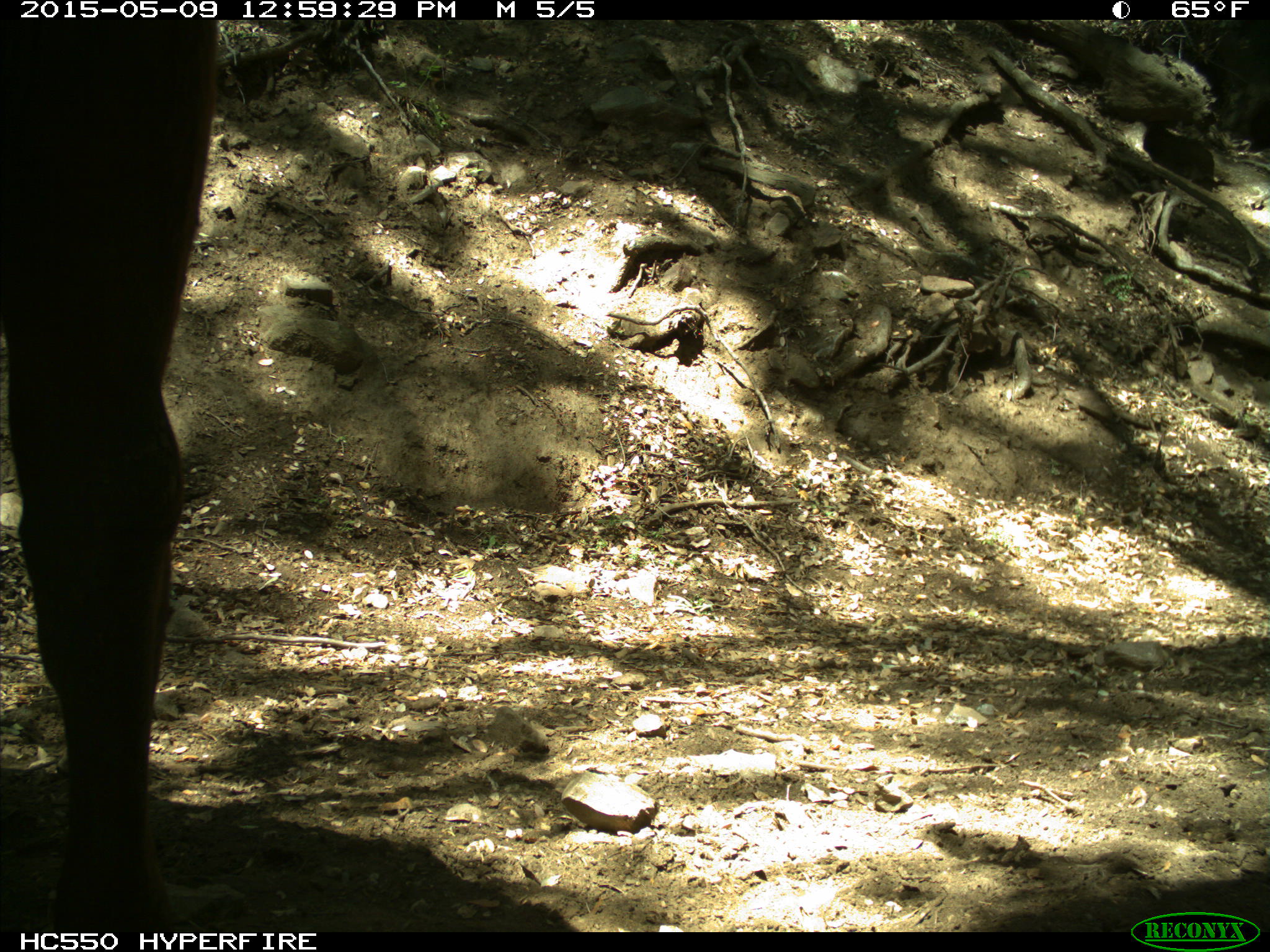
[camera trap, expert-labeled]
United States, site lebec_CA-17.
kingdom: Animalia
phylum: Chordata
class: Mammalia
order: Artiodactyla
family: Bovidae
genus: Bos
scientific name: Bos taurus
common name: domestic cow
Bos taurus (domestic cow).